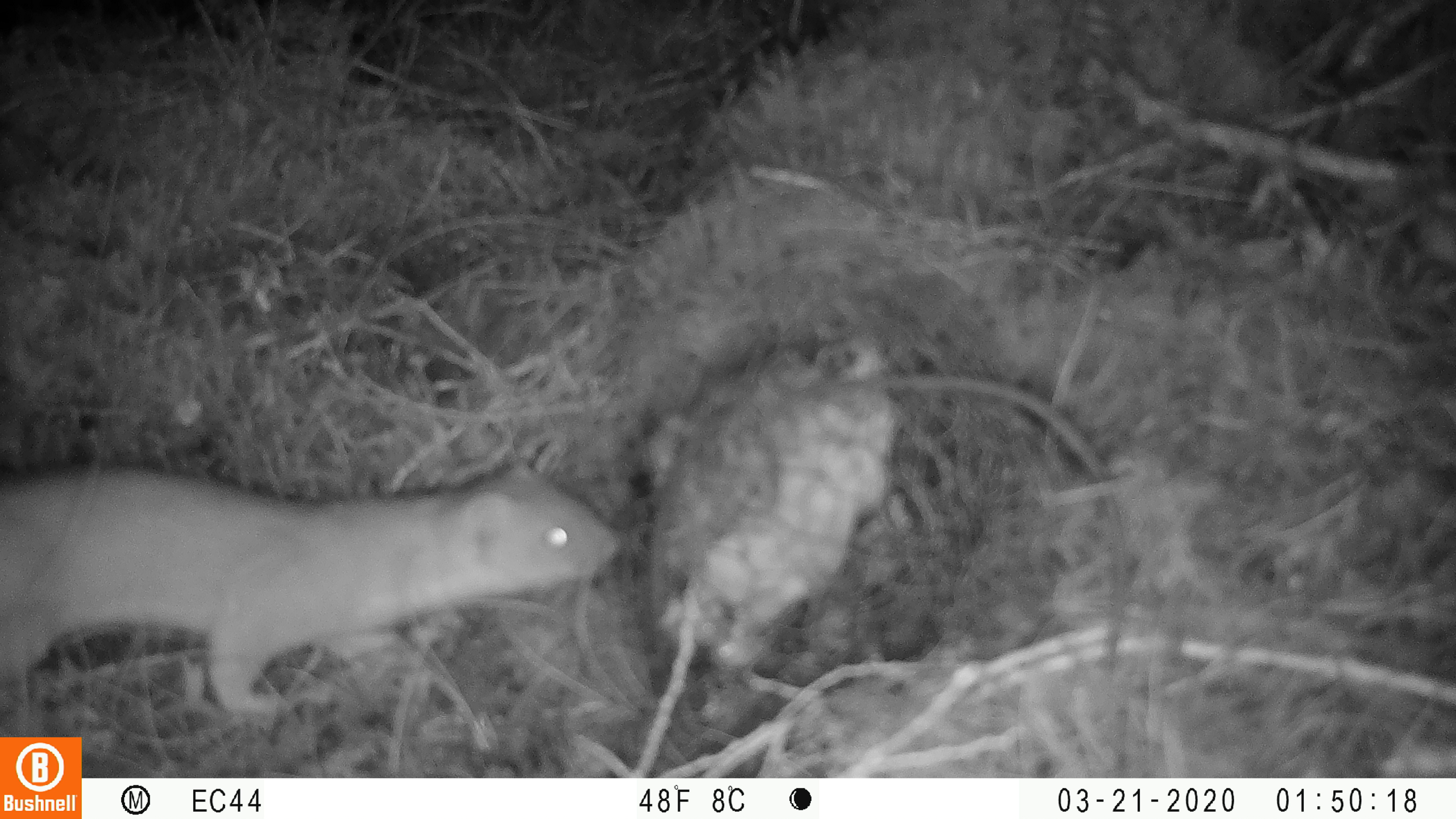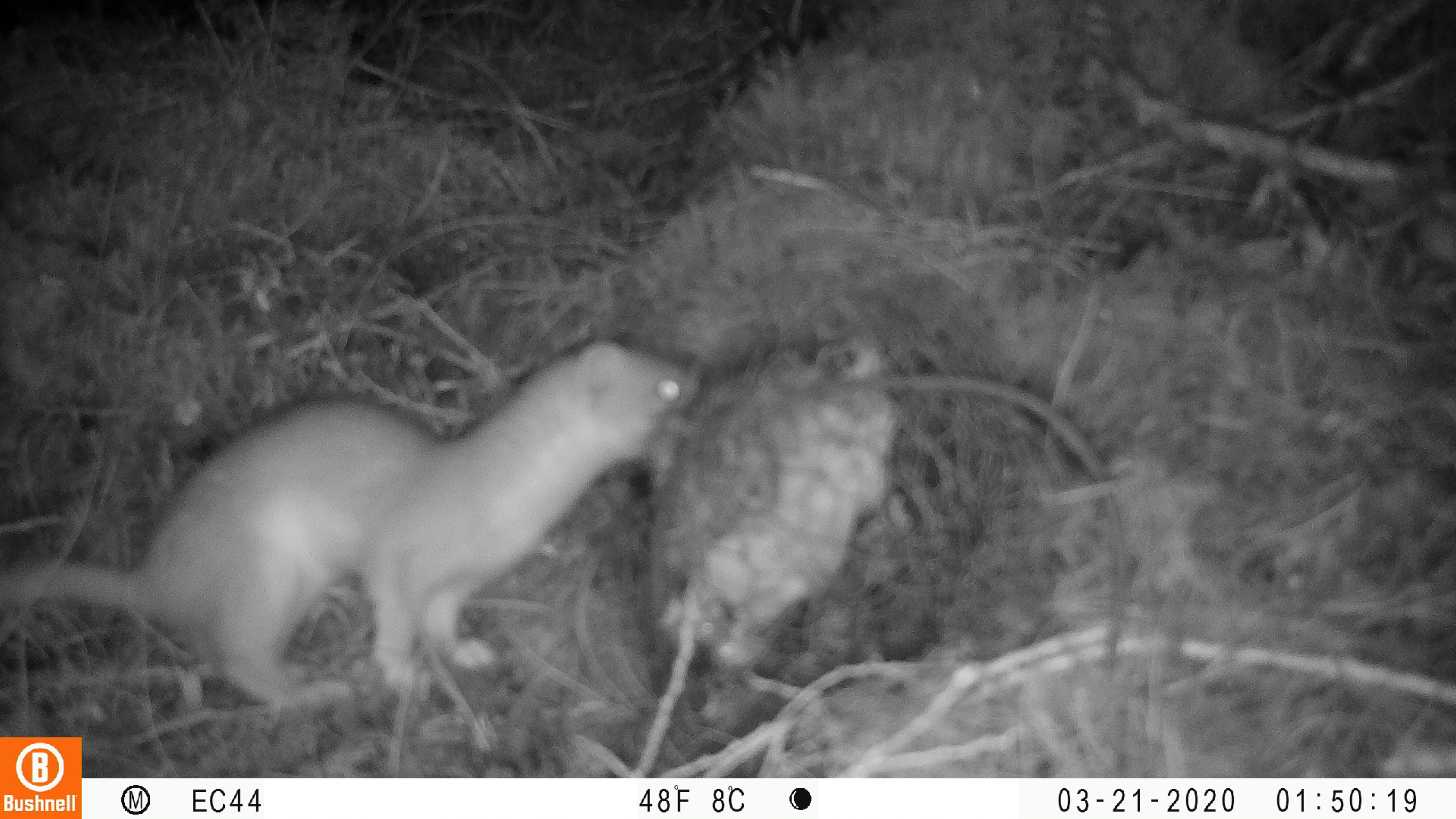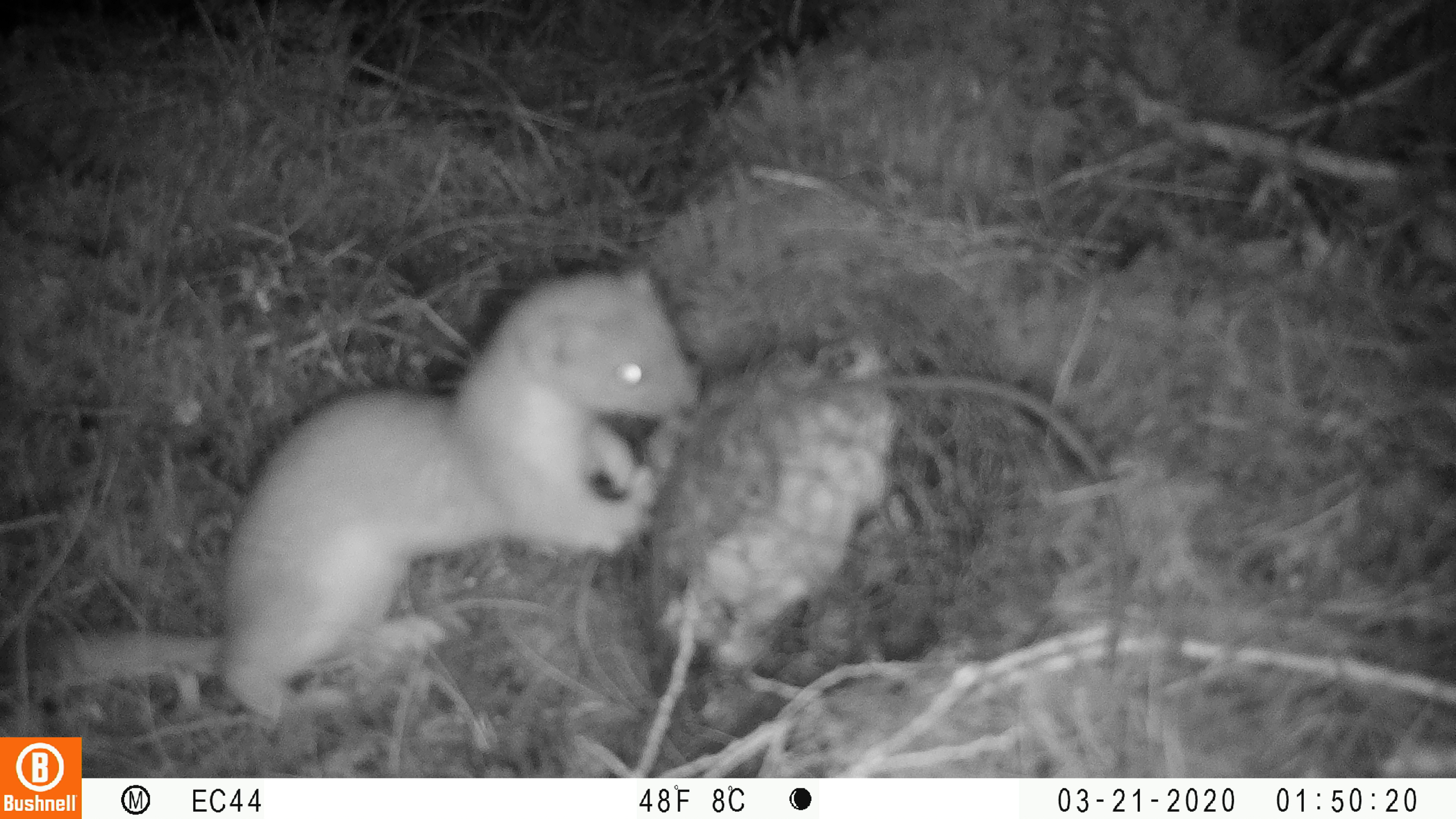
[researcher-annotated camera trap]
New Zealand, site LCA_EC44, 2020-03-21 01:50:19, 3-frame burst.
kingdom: Animalia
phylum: Chordata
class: Mammalia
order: Carnivora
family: Mustelidae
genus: Mustela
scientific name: Mustela erminea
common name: stoat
Stoat (Mustela erminea).